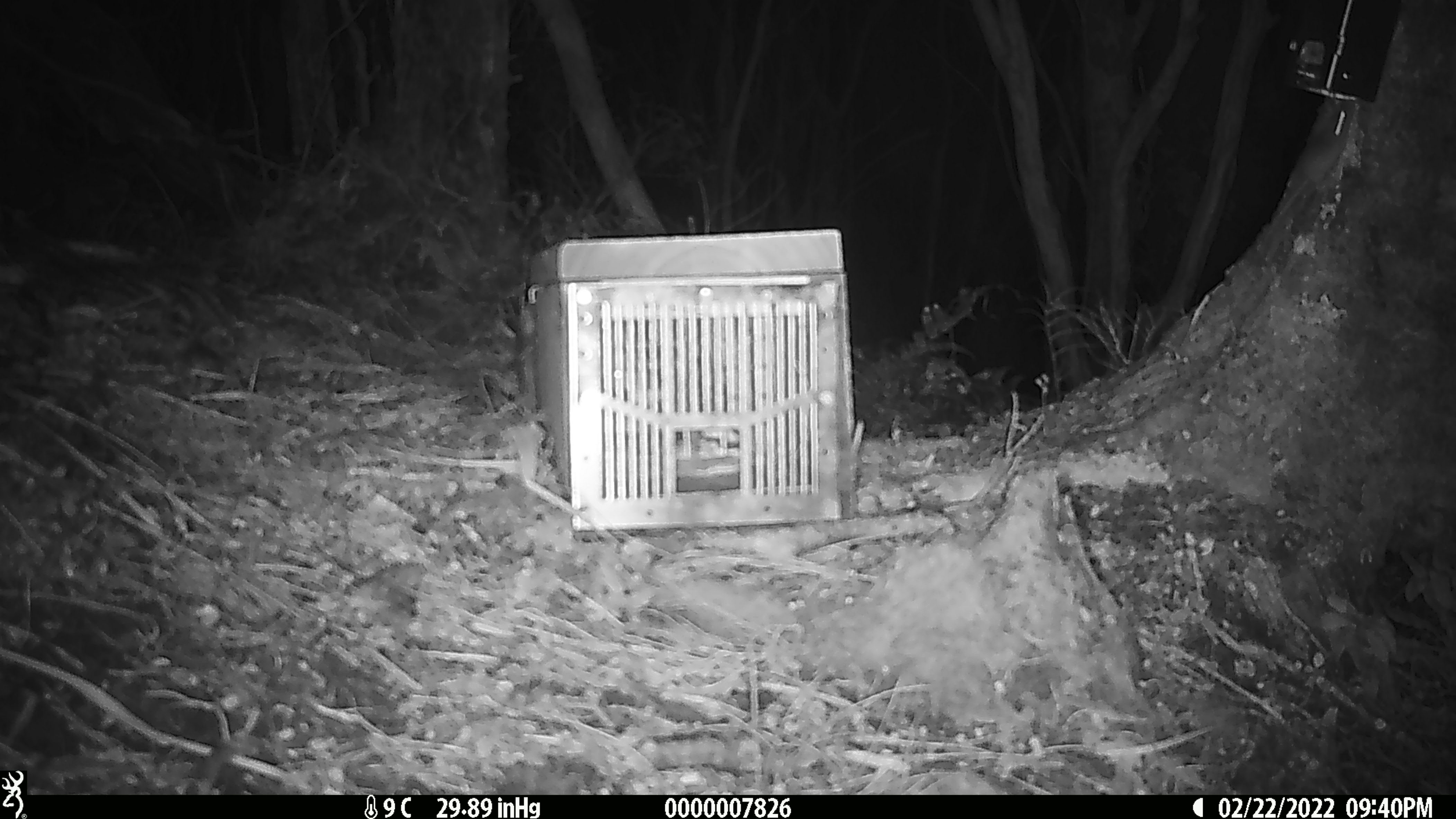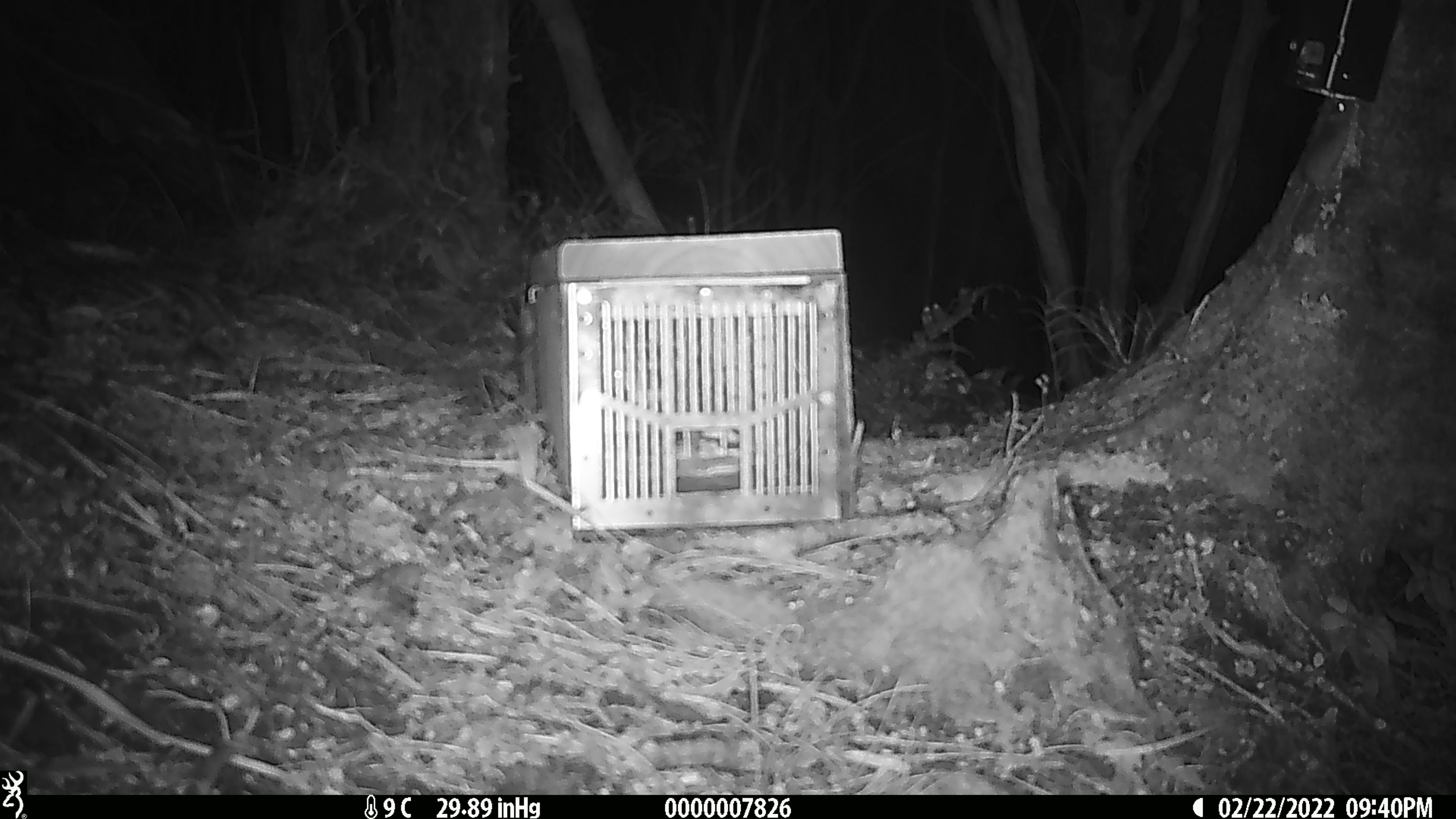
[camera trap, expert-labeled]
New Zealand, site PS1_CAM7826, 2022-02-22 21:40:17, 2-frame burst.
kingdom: Animalia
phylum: Chordata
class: Mammalia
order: Rodentia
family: Muridae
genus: Mus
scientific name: Mus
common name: mouse